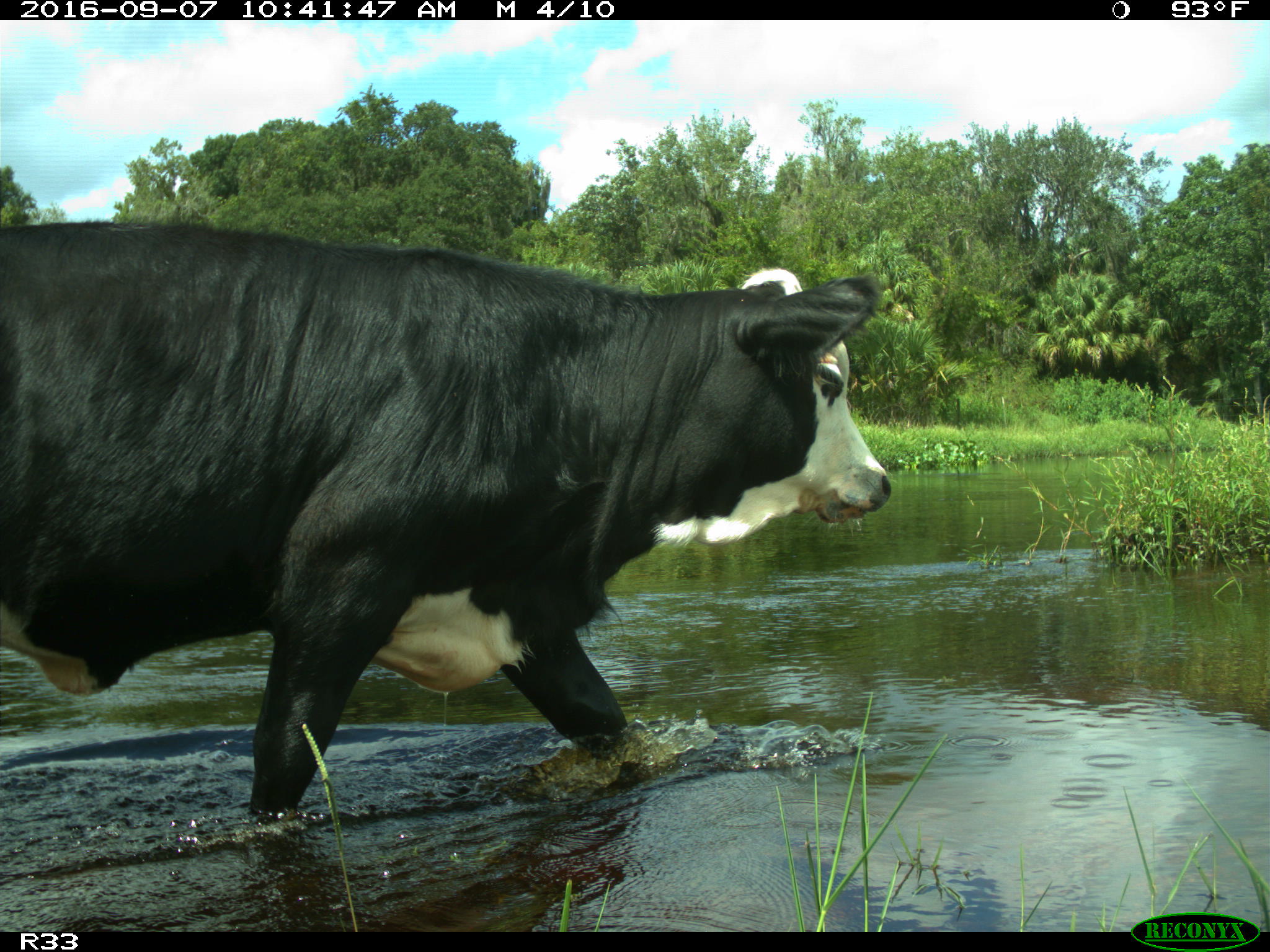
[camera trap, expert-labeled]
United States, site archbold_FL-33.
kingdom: Animalia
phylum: Chordata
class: Mammalia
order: Artiodactyla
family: Bovidae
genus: Bos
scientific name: Bos taurus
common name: domestic cow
Bos taurus (domestic cow).